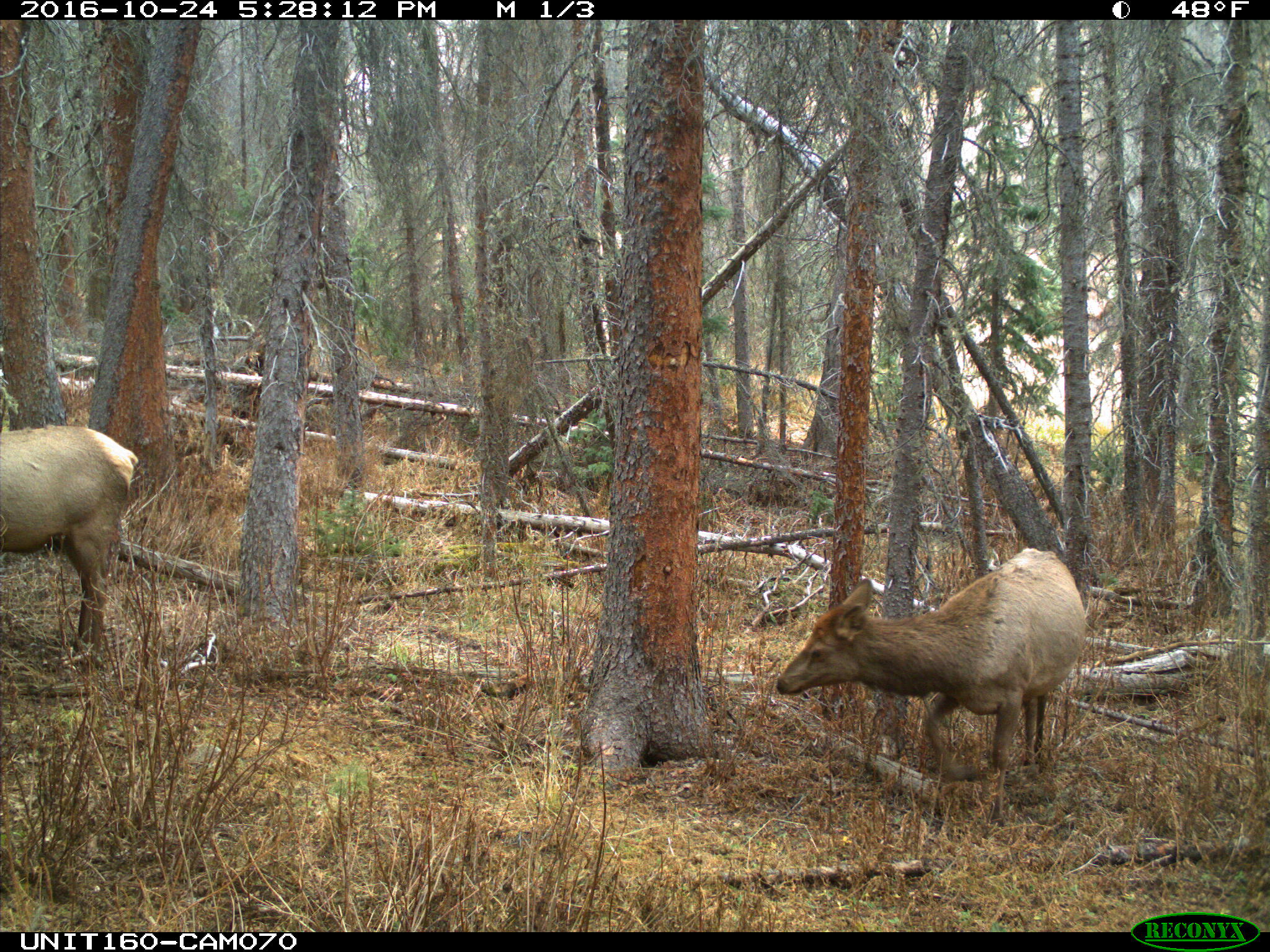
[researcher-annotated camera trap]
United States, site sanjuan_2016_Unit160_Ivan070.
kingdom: Animalia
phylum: Chordata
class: Mammalia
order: Artiodactyla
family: Cervidae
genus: Cervus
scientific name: Cervus elaphus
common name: red deer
Cervus elaphus (red deer).